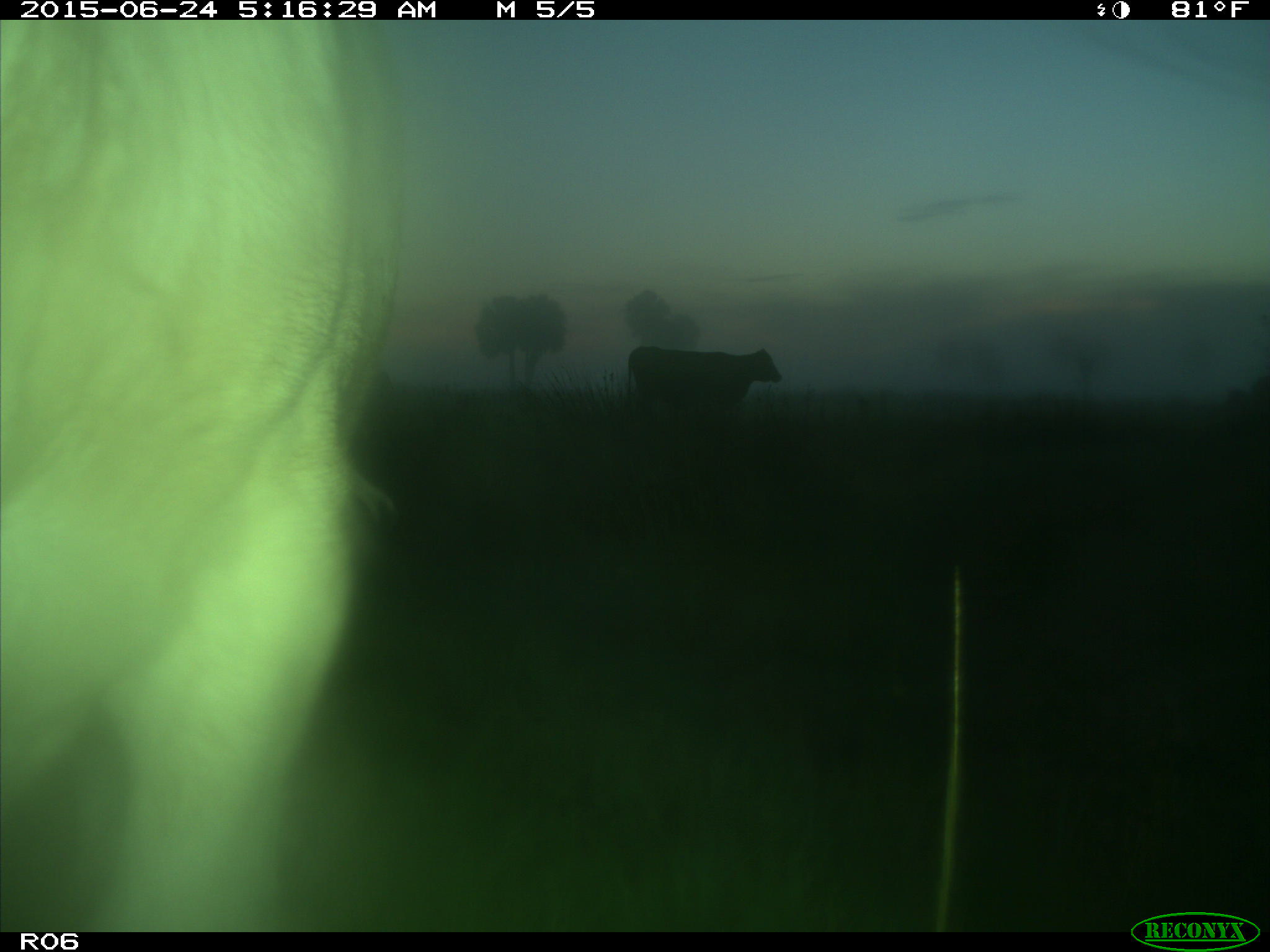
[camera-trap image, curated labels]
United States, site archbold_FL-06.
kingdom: Animalia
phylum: Chordata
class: Mammalia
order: Artiodactyla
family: Bovidae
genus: Bos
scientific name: Bos taurus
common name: domestic cow